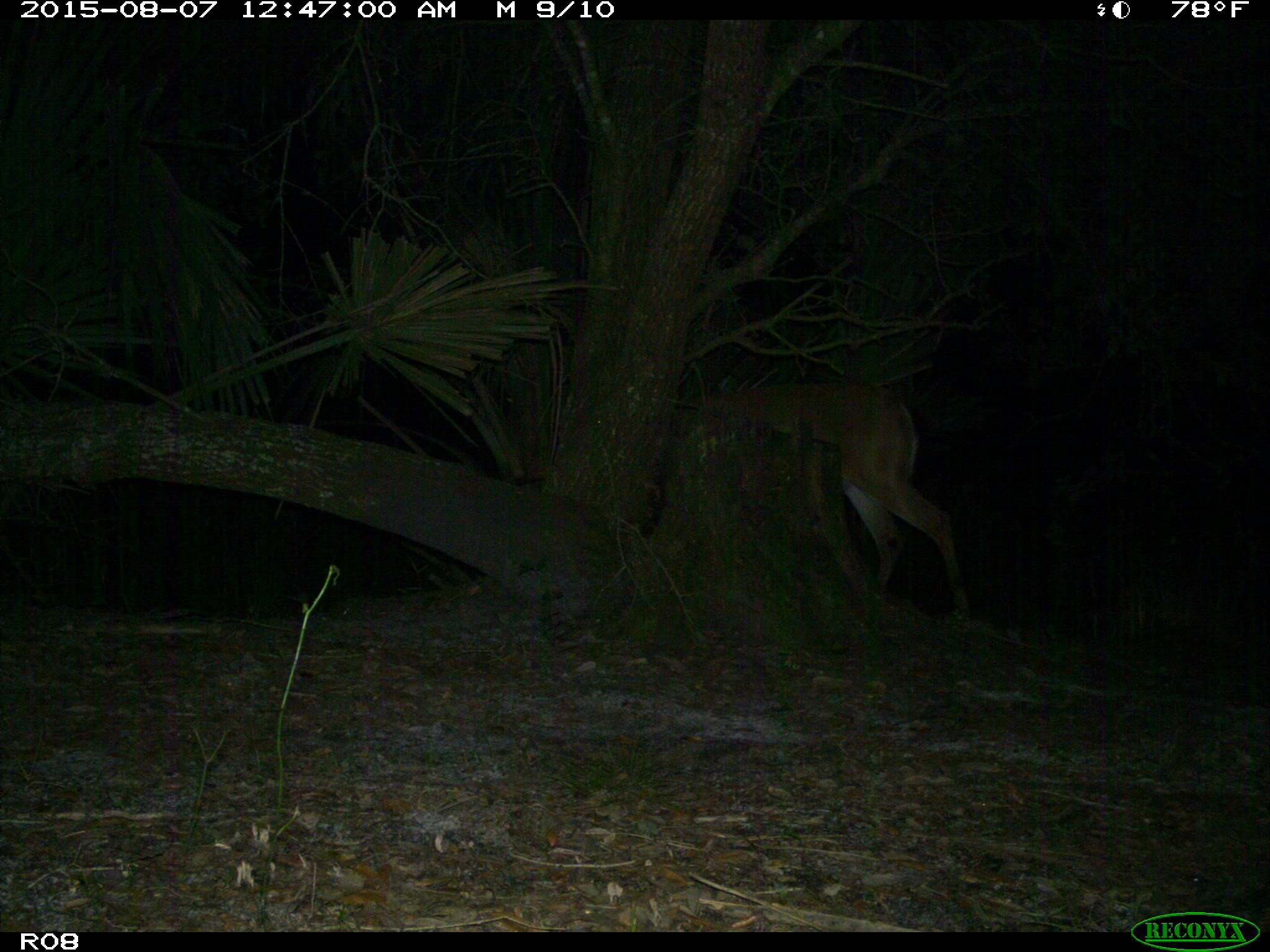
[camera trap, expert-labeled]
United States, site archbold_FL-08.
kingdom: Animalia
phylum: Chordata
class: Mammalia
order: Artiodactyla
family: Cervidae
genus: Odocoileus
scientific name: Odocoileus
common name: deer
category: unidentified deer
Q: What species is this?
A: Unidentified deer (deer) (Odocoileus).